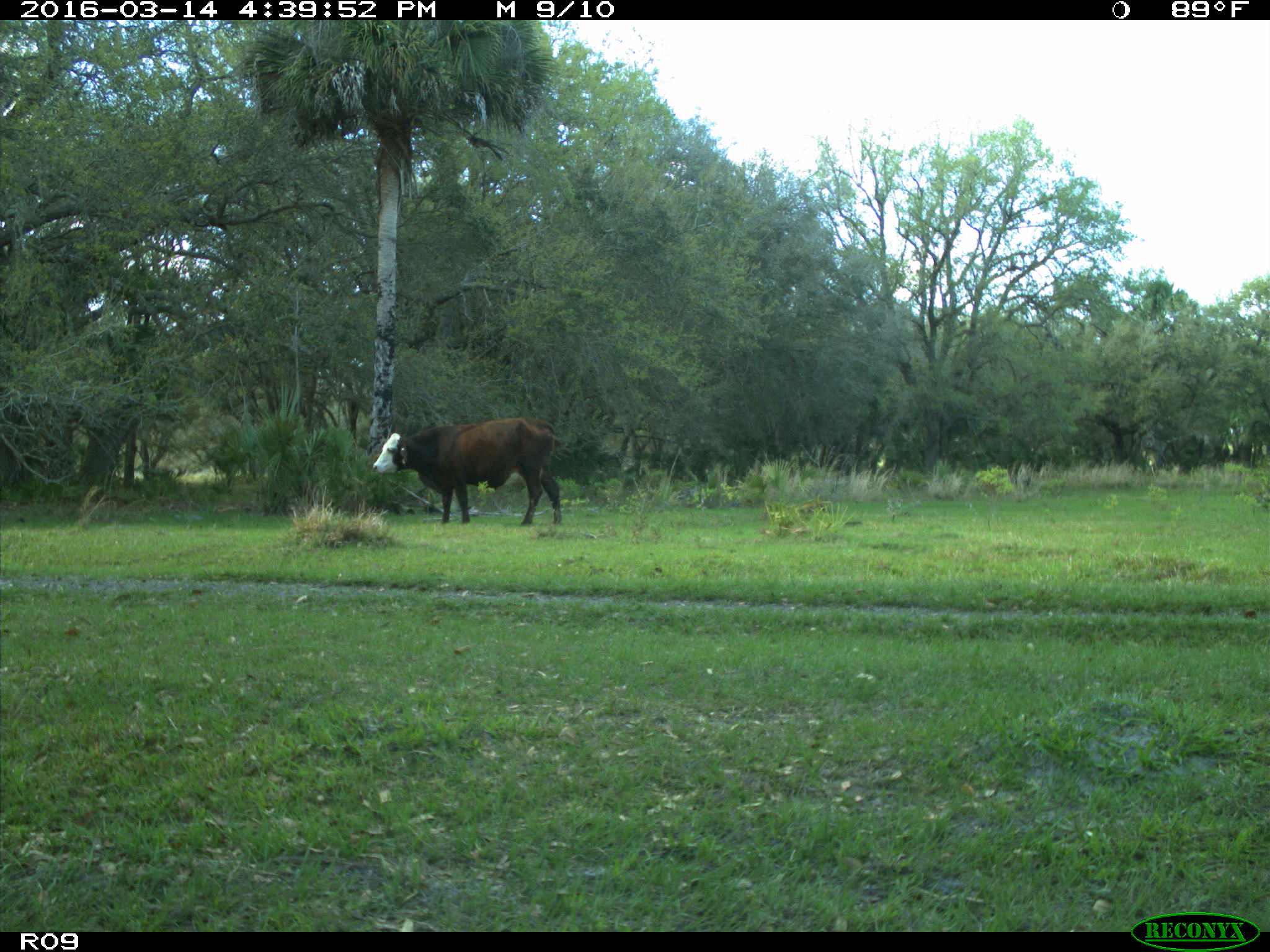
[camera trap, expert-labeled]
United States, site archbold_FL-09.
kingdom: Animalia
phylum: Chordata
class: Mammalia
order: Artiodactyla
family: Bovidae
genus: Bos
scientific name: Bos taurus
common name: domestic cow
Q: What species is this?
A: Bos taurus (domestic cow).